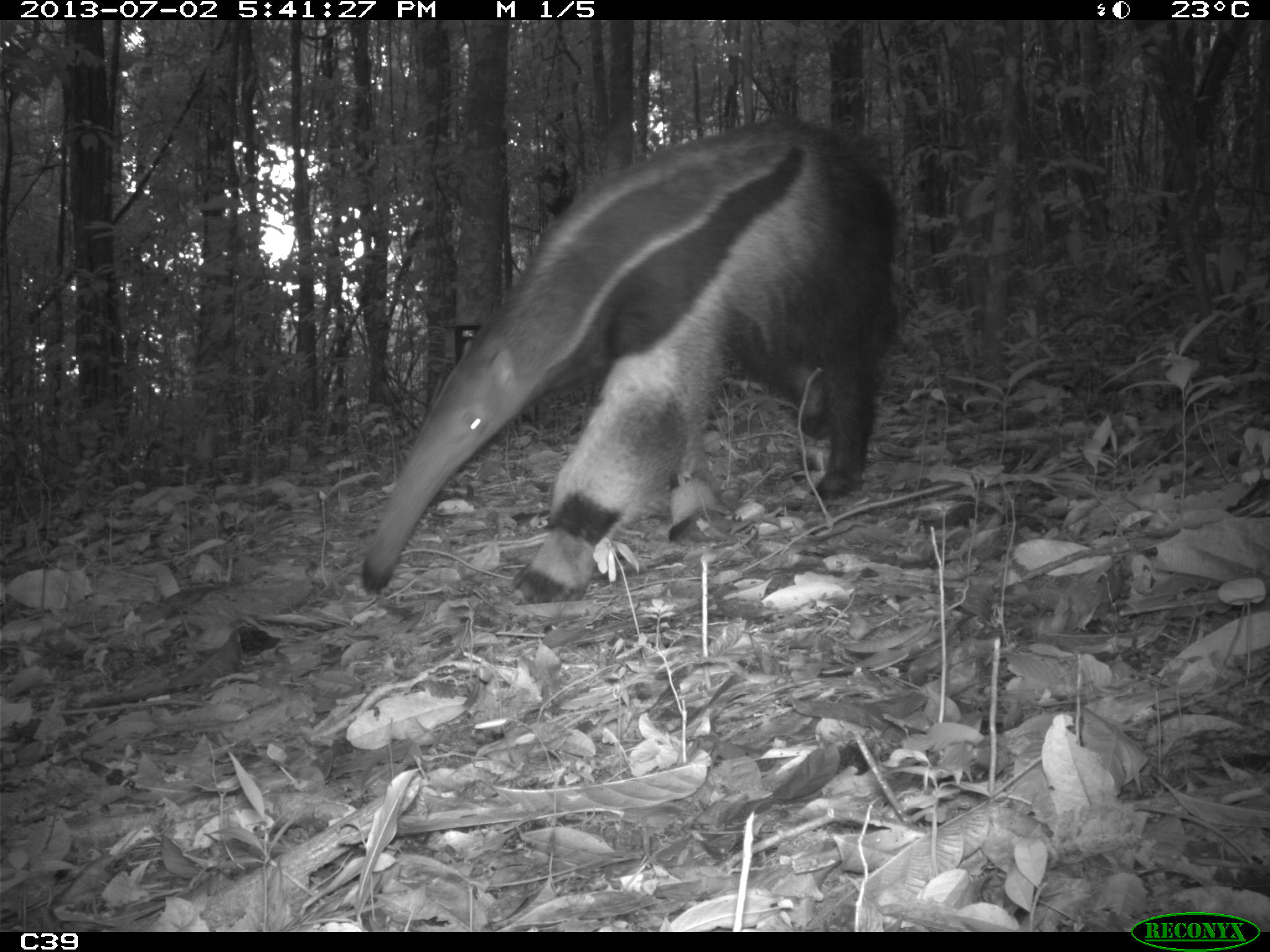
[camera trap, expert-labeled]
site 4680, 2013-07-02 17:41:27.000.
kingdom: Animalia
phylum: Chordata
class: Mammalia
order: Pilosa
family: Myrmecophagidae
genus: Myrmecophaga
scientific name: Myrmecophaga tridactyla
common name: giant anteater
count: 1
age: adult